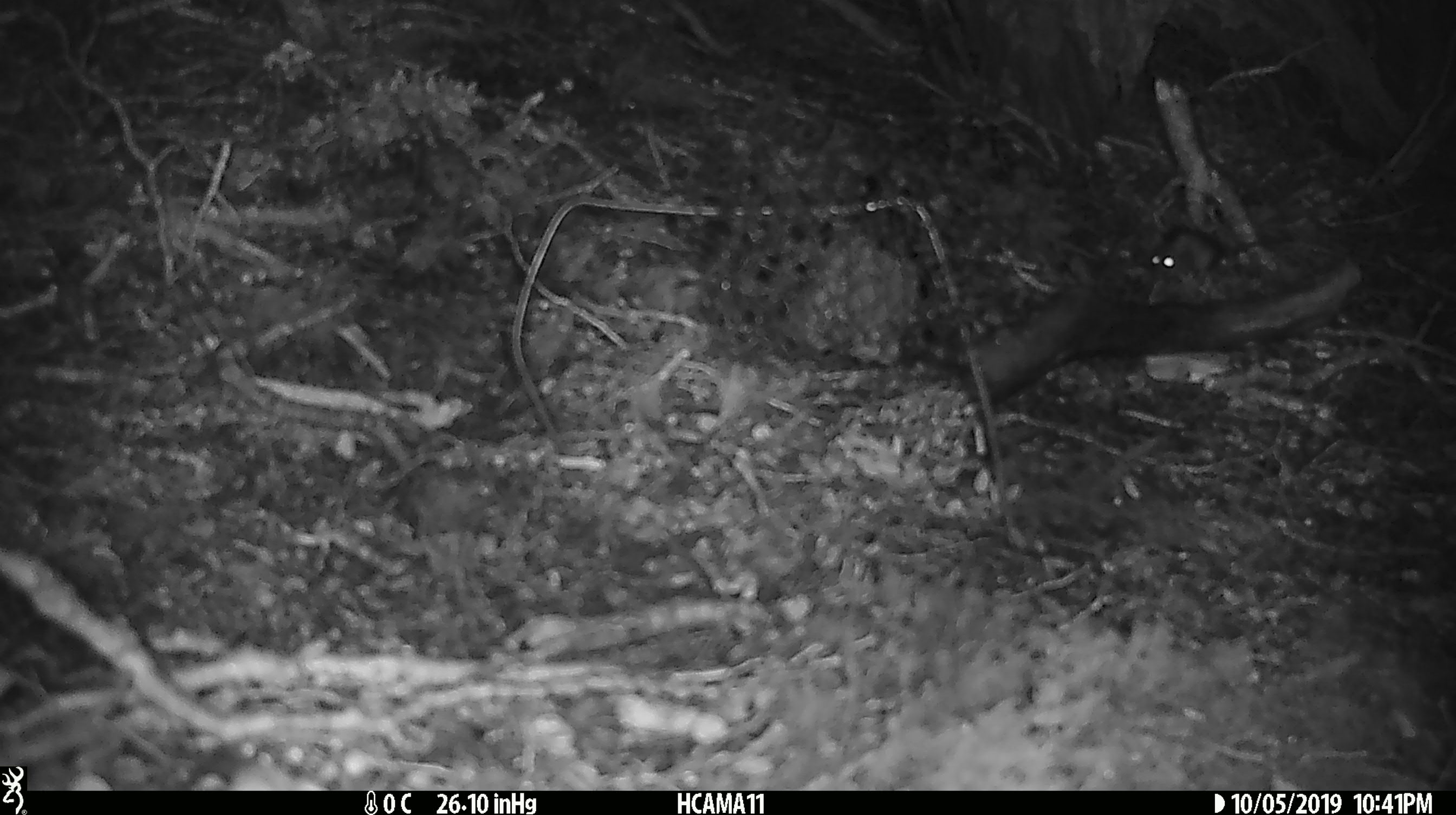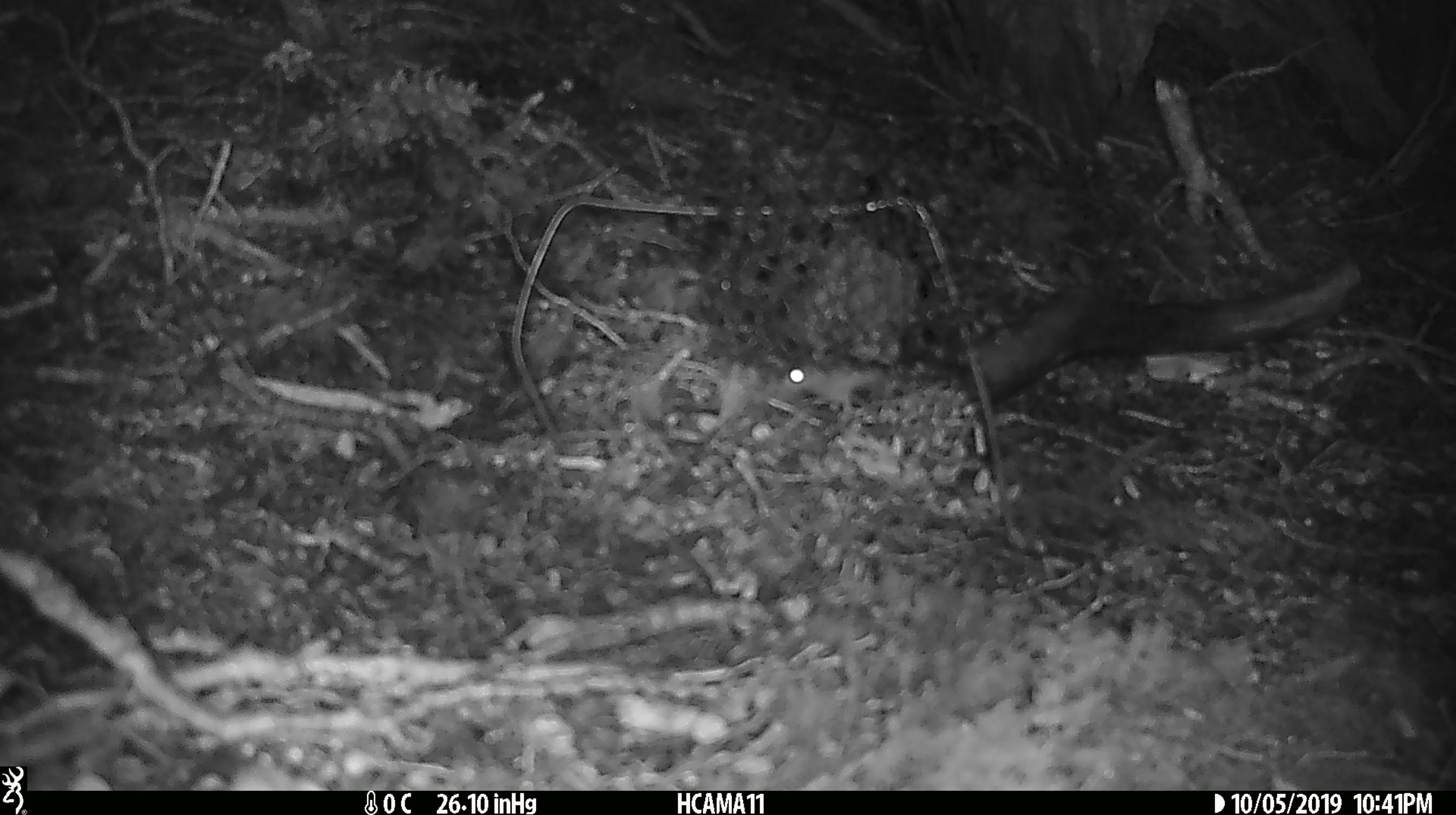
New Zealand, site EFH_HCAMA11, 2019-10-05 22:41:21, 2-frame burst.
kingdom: Animalia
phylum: Chordata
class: Mammalia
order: Rodentia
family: Muridae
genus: Mus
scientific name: Mus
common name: mouse